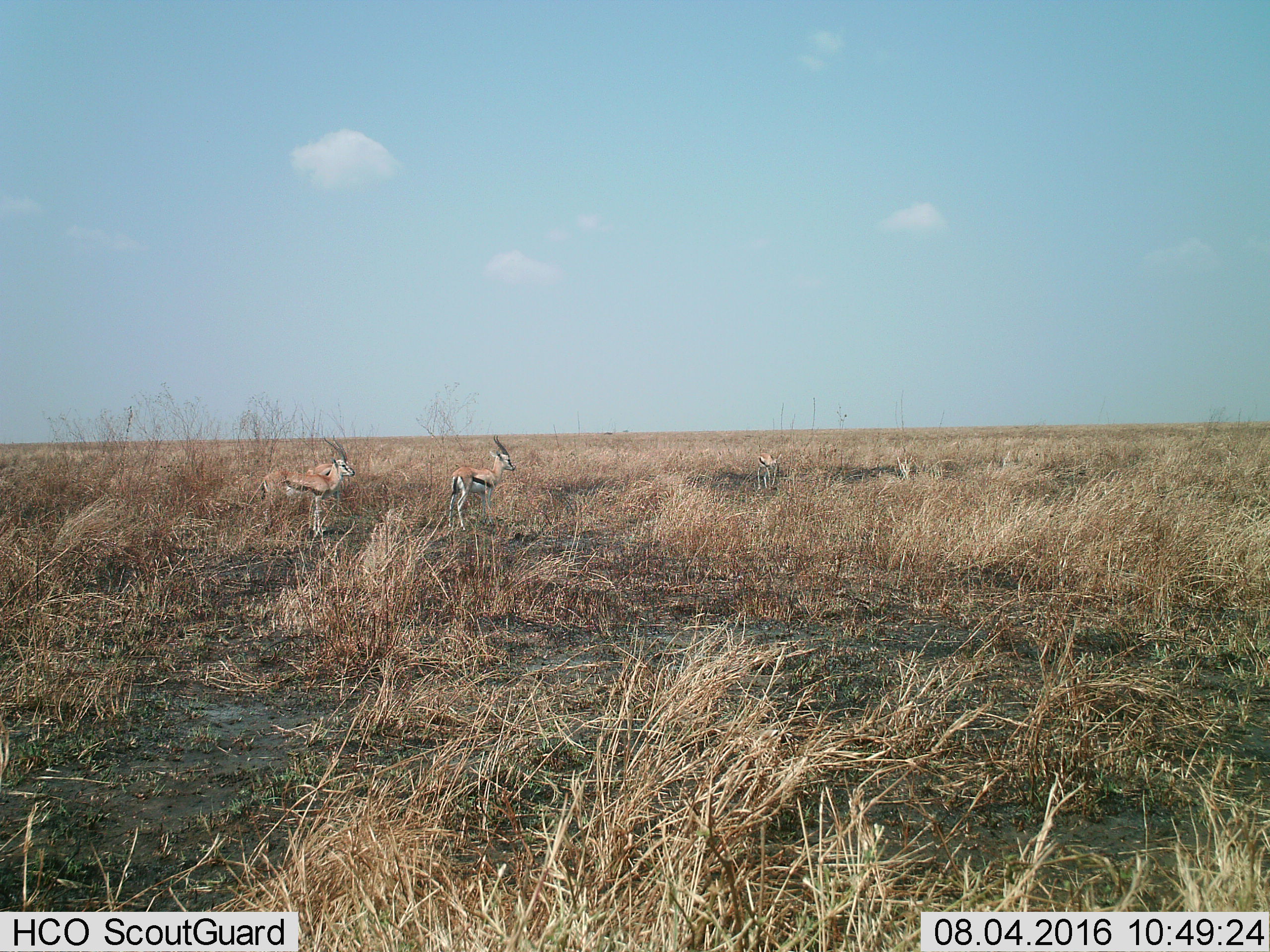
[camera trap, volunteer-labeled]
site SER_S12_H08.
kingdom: Animalia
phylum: Chordata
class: Mammalia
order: Artiodactyla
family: Bovidae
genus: Eudorcas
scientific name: Eudorcas thomsonii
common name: thomson's gazelle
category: gazellethomsons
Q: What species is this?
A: Gazellethomsons (thomson's gazelle) (Eudorcas thomsonii).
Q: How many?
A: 4.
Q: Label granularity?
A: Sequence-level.